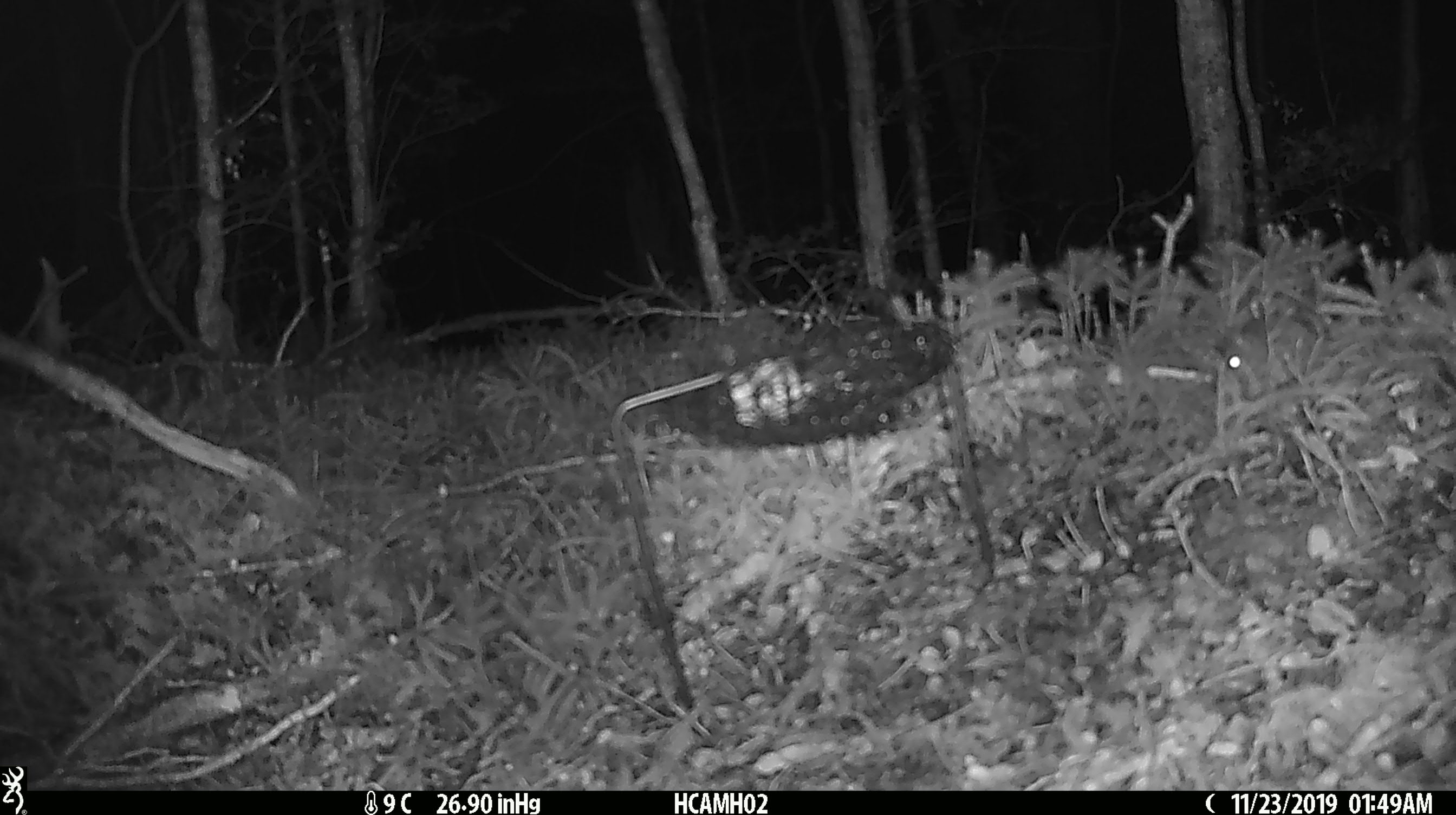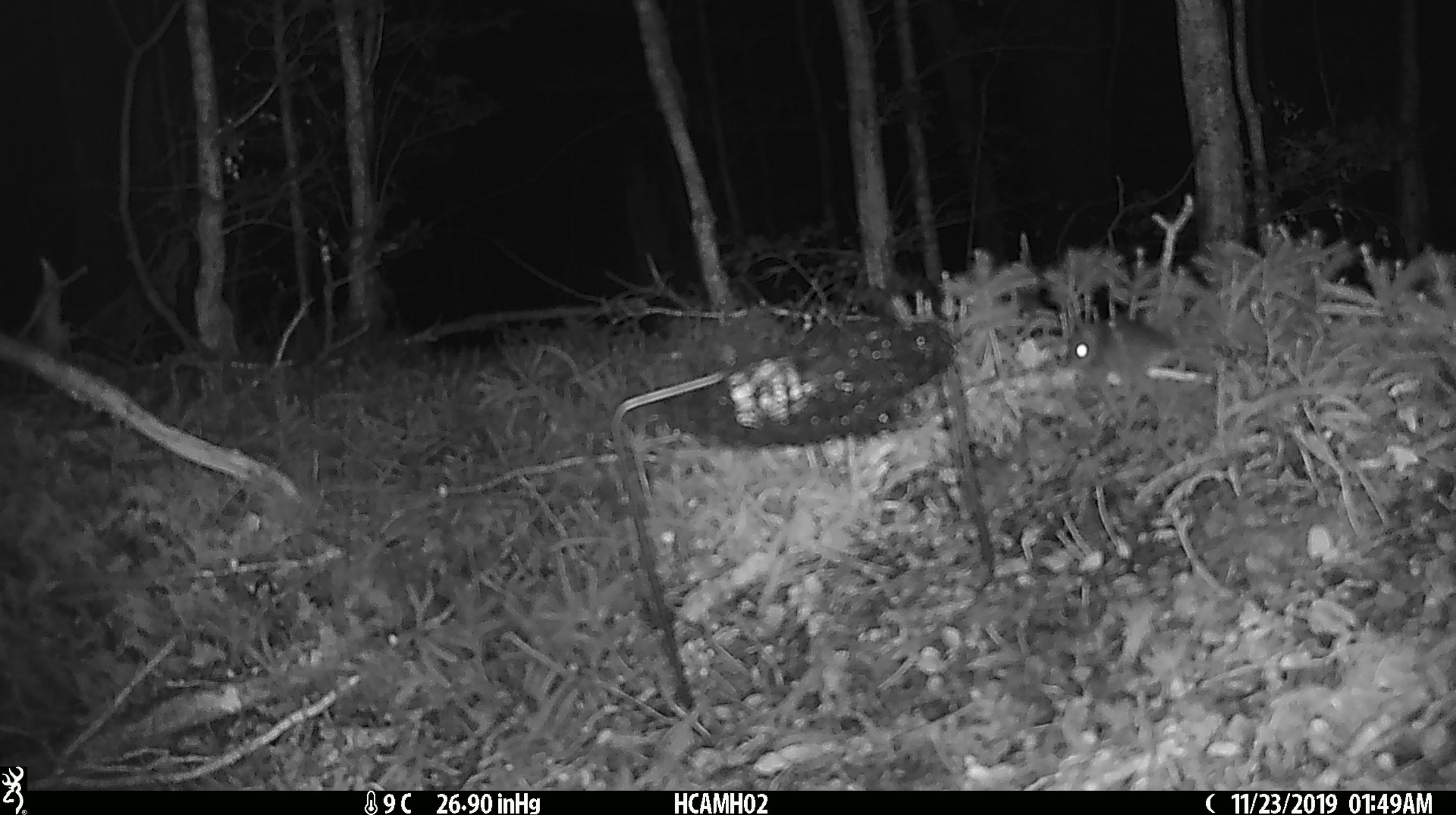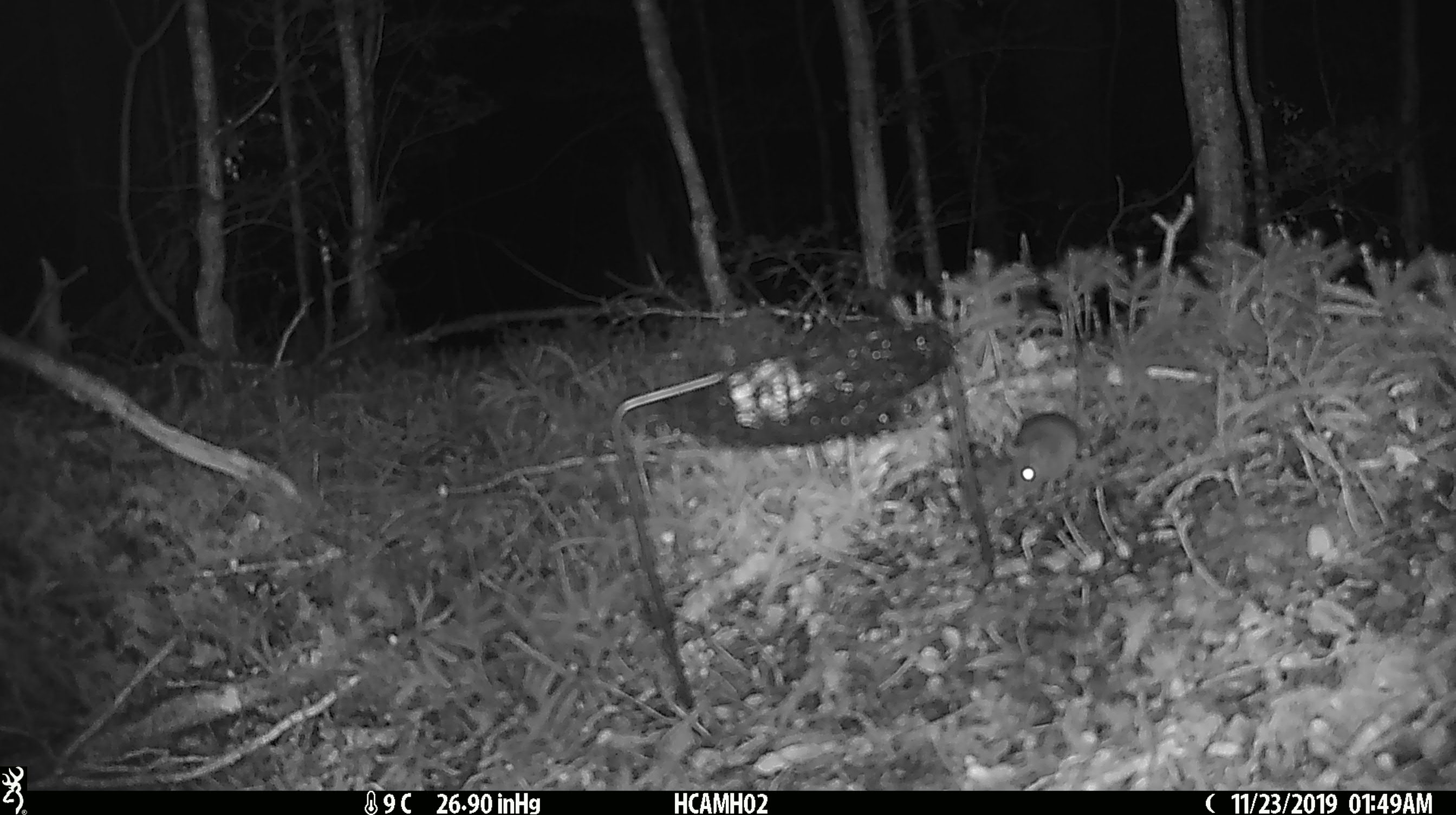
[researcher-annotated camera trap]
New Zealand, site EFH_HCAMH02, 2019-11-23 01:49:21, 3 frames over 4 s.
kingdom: Animalia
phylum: Chordata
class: Mammalia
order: Rodentia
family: Muridae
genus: Mus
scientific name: Mus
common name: mouse